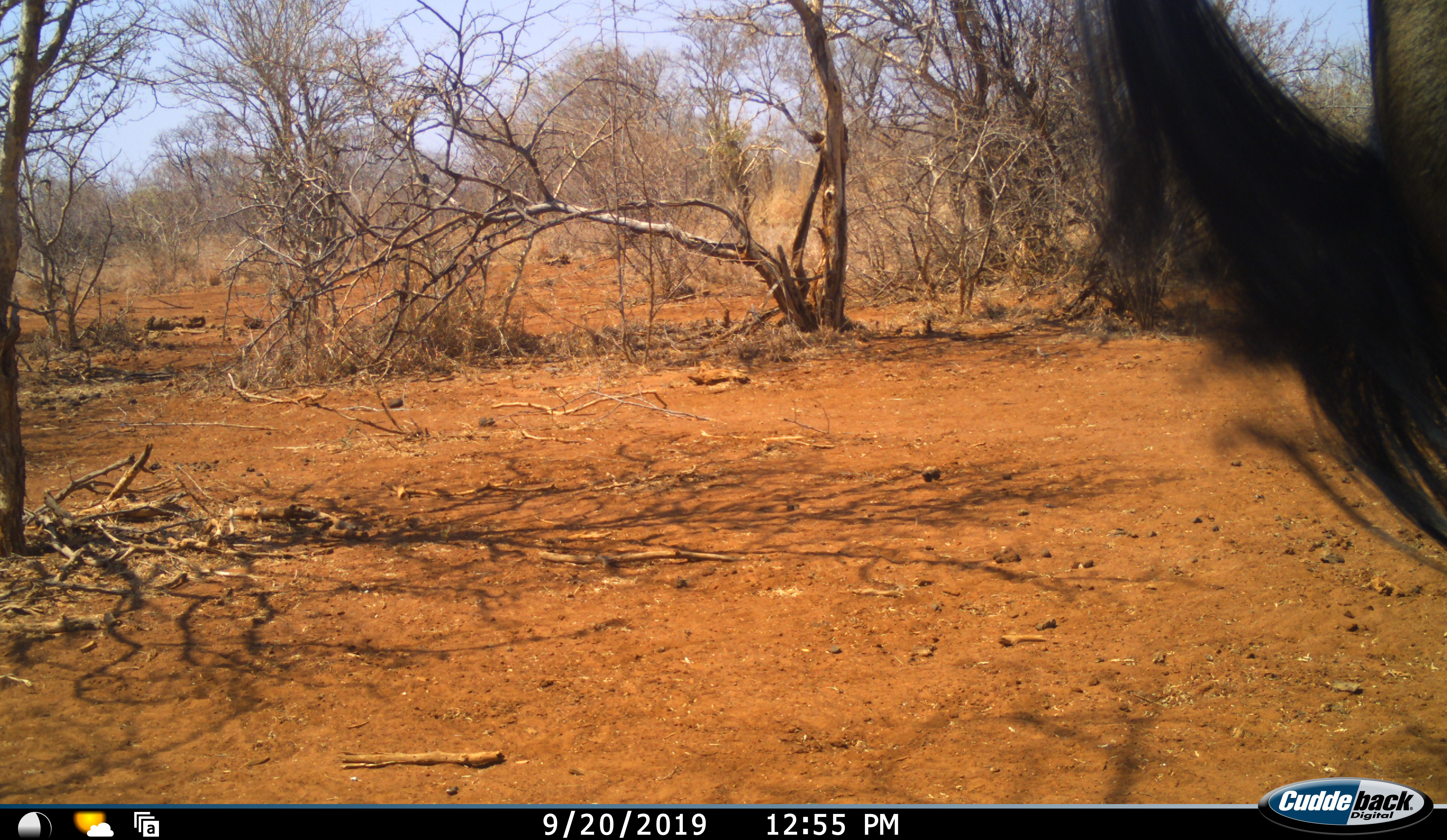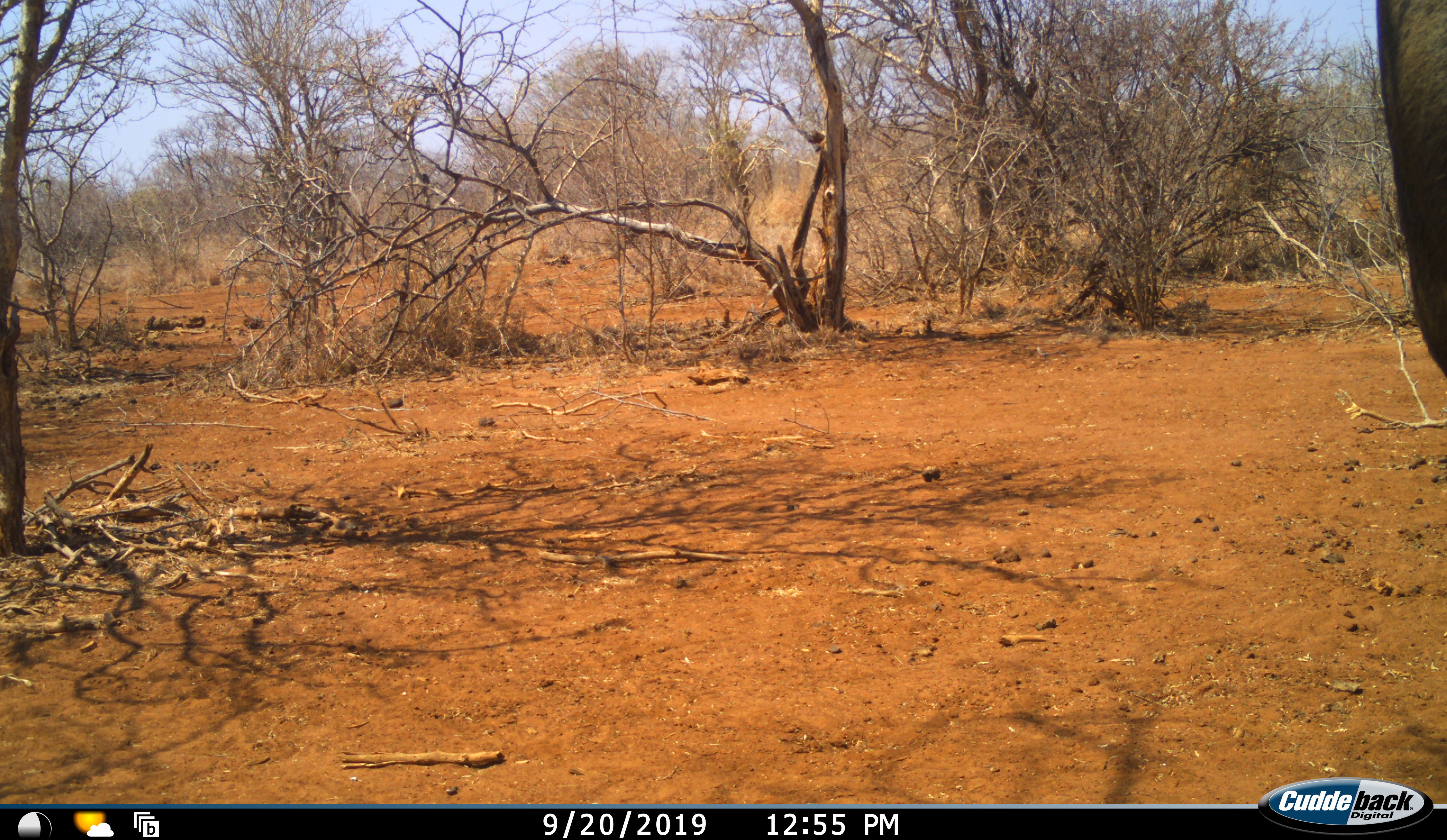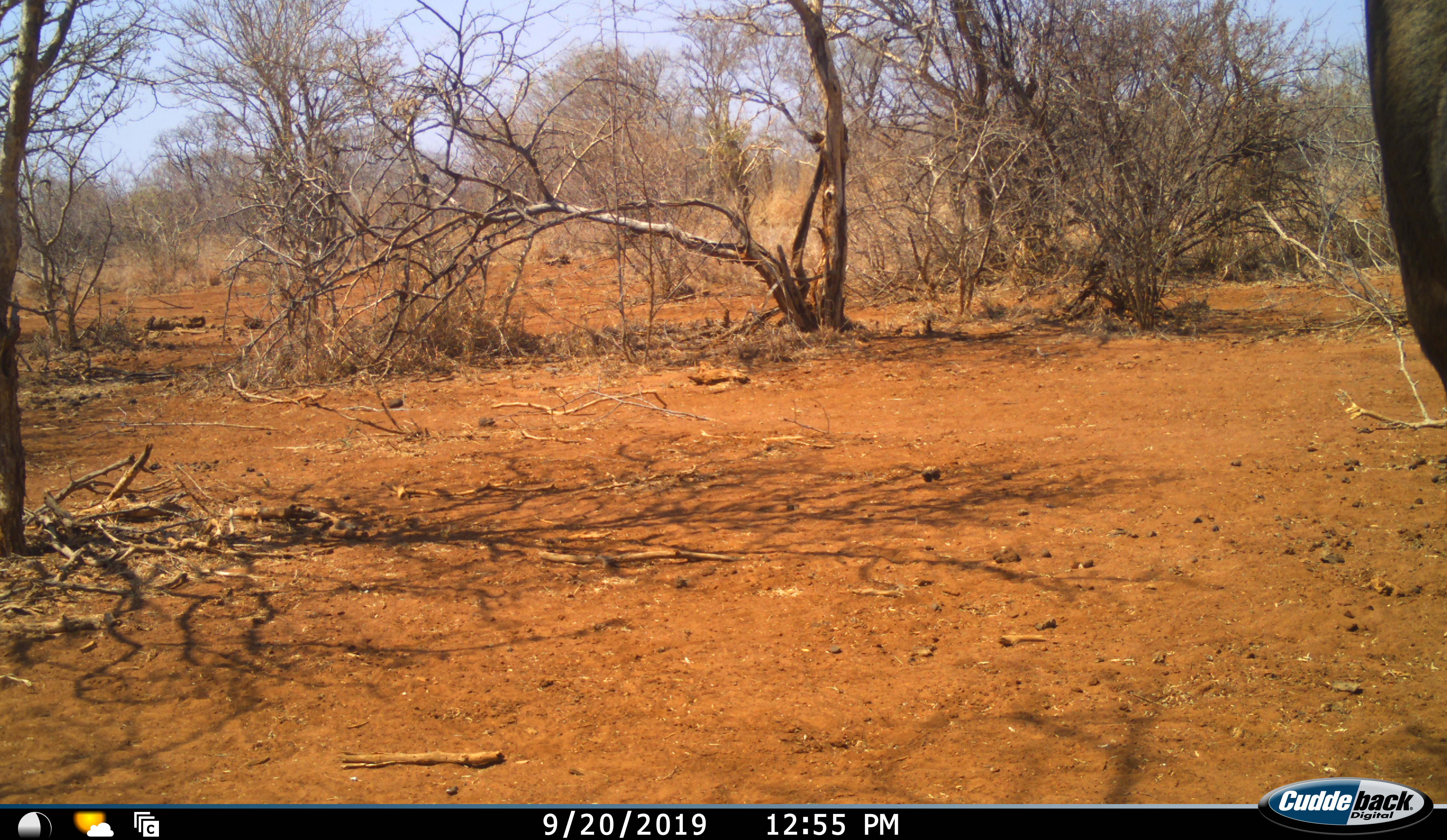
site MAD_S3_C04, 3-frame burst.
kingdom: Animalia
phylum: Chordata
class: Mammalia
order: Artiodactyla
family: Bovidae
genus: Connochaetes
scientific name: Connochaetes taurinus taurinus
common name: blue wildebeest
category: wildebeestblue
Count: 1.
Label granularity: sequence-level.